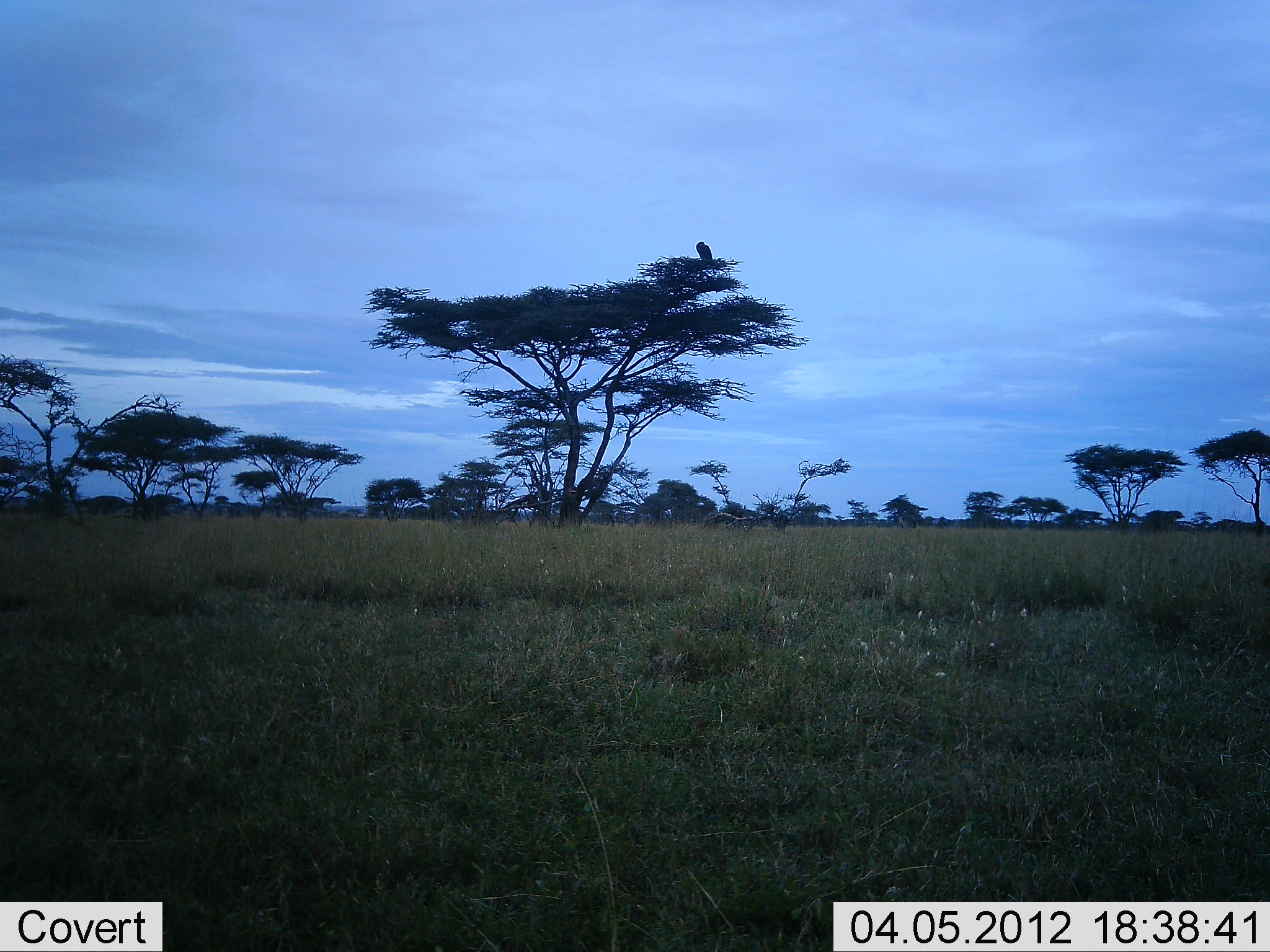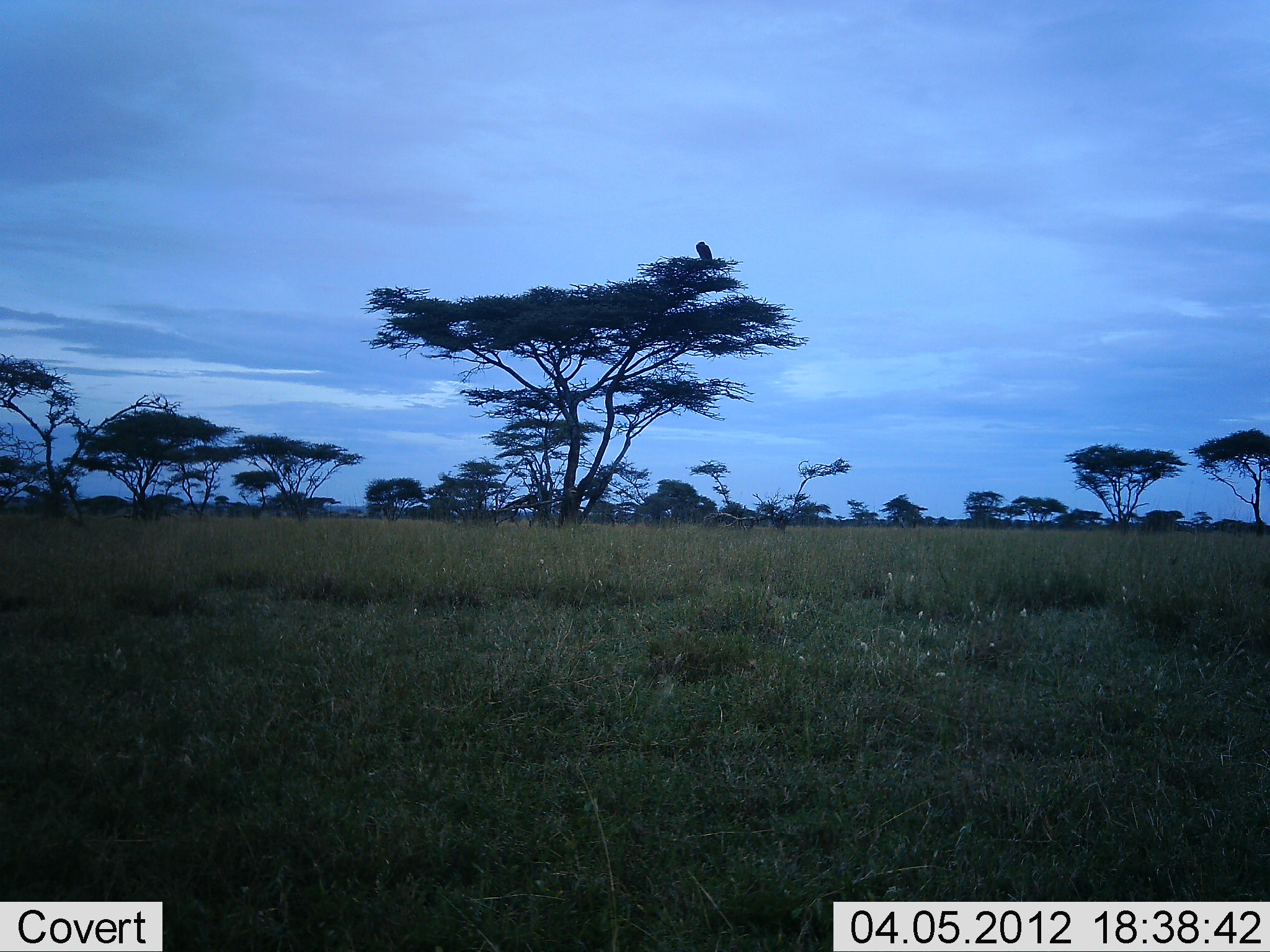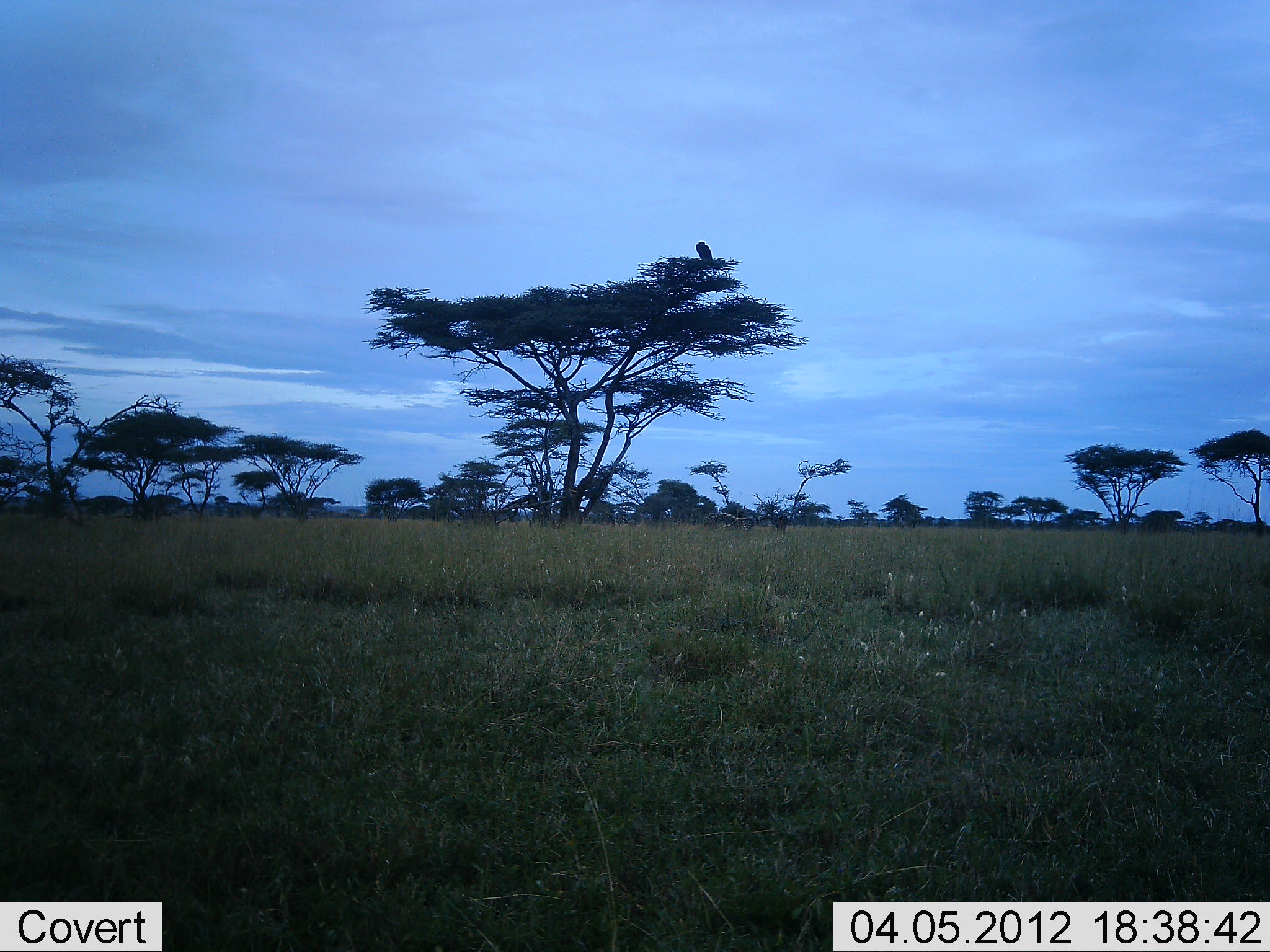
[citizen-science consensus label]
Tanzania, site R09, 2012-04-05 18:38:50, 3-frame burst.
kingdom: Animalia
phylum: Chordata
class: Aves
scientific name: Aves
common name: bird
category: otherbird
Otherbird (bird) (Aves), count 1. Behavior (volunteer vote fractions): standing 25%, resting 75%, moving 0%, interacting 0%. Young present (vote fraction): 0%. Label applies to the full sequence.